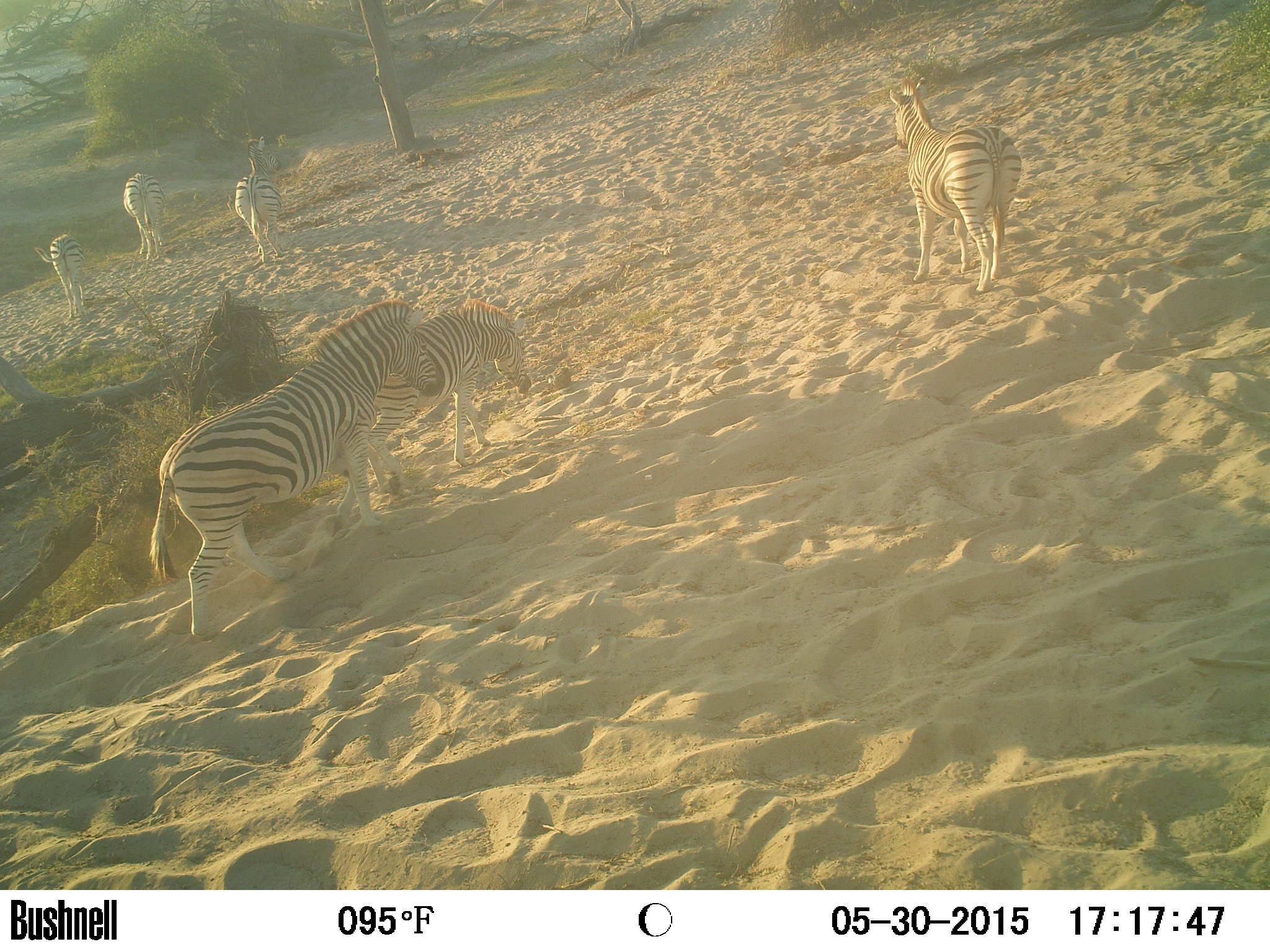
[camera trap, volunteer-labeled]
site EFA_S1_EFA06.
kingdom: Animalia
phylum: Chordata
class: Mammalia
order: Perissodactyla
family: Equidae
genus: Equus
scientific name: Equus quagga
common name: plains zebra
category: zebraplains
Zebraplains (plains zebra) (Equus quagga), count 6. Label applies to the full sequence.